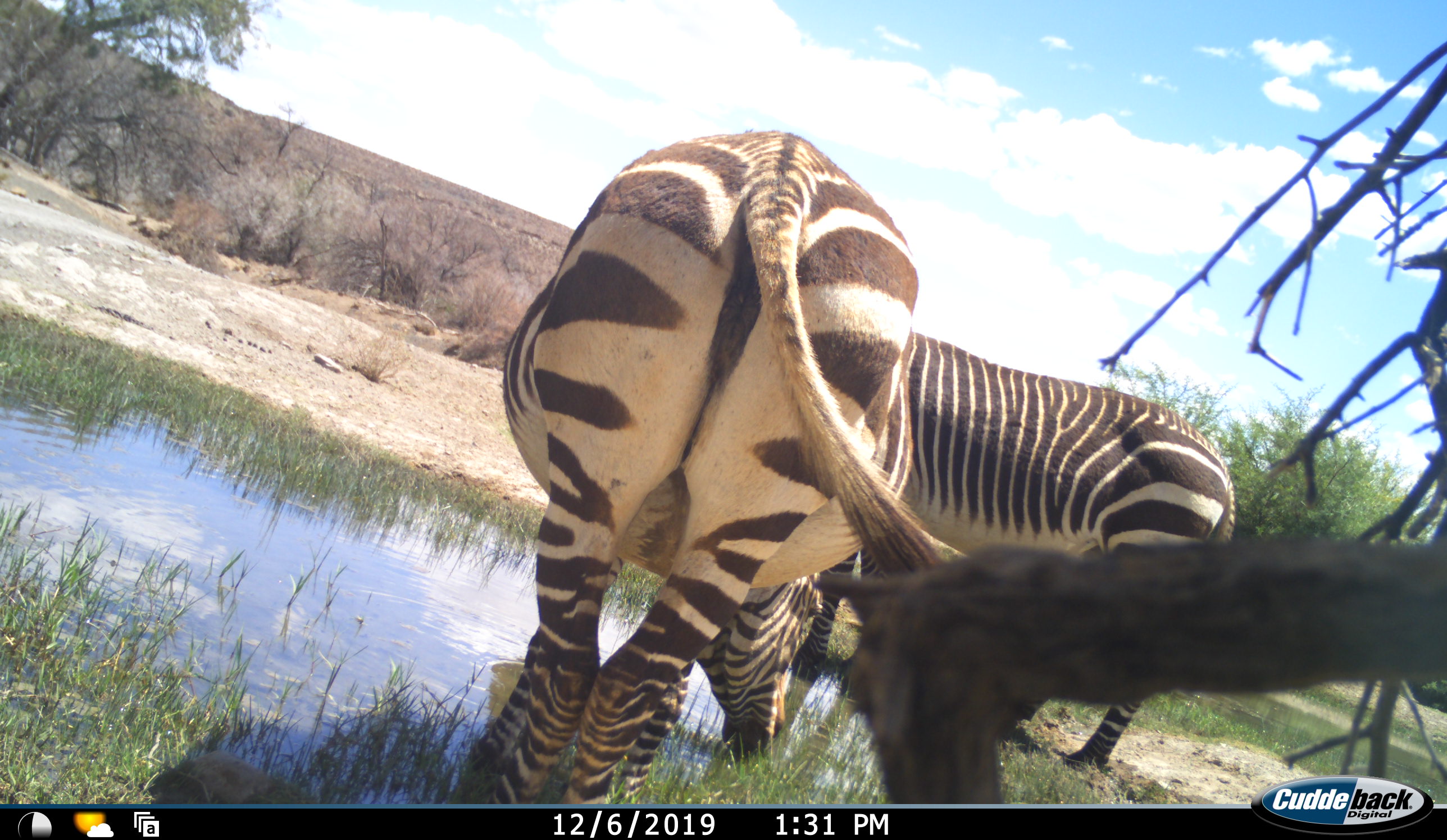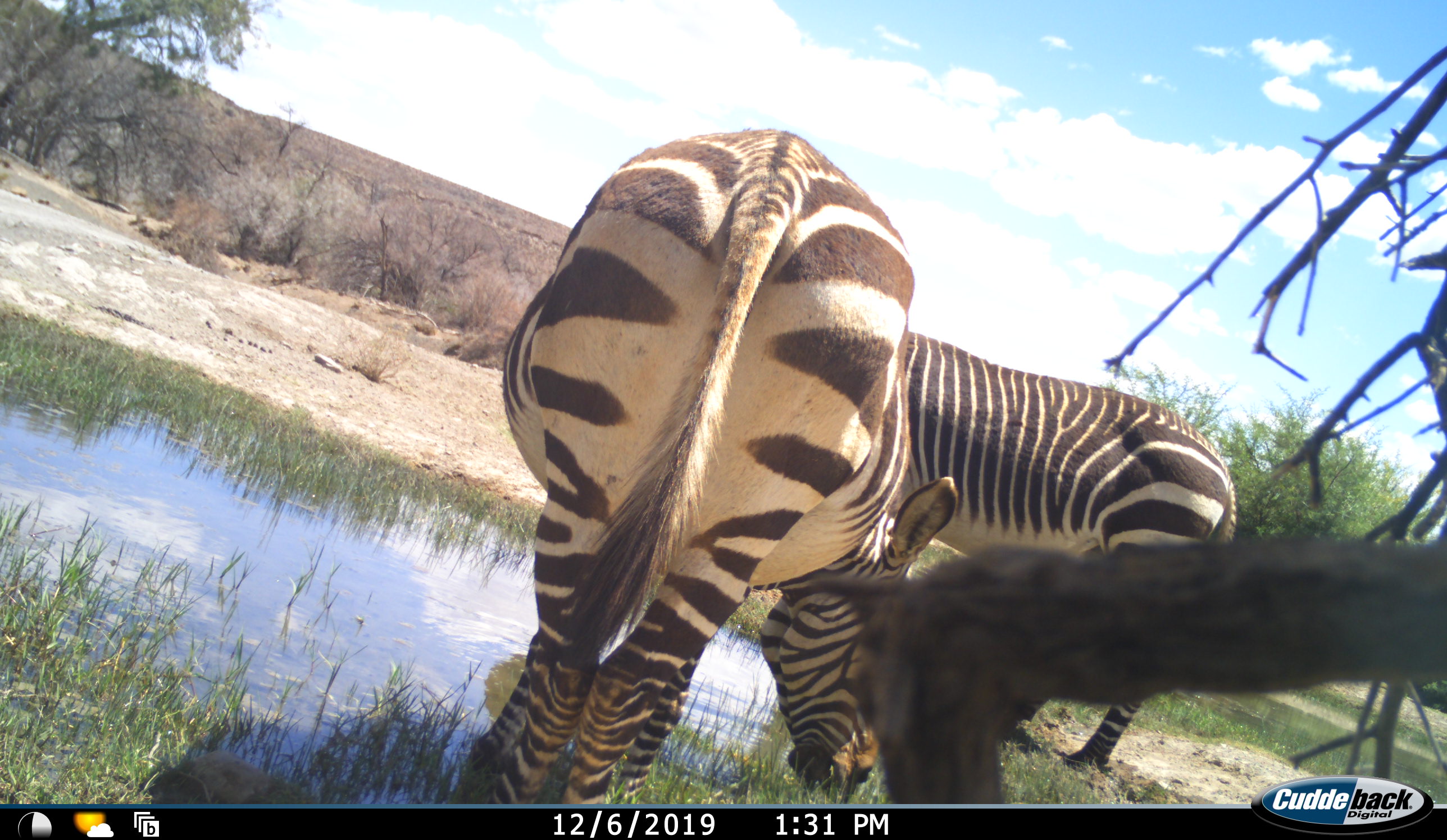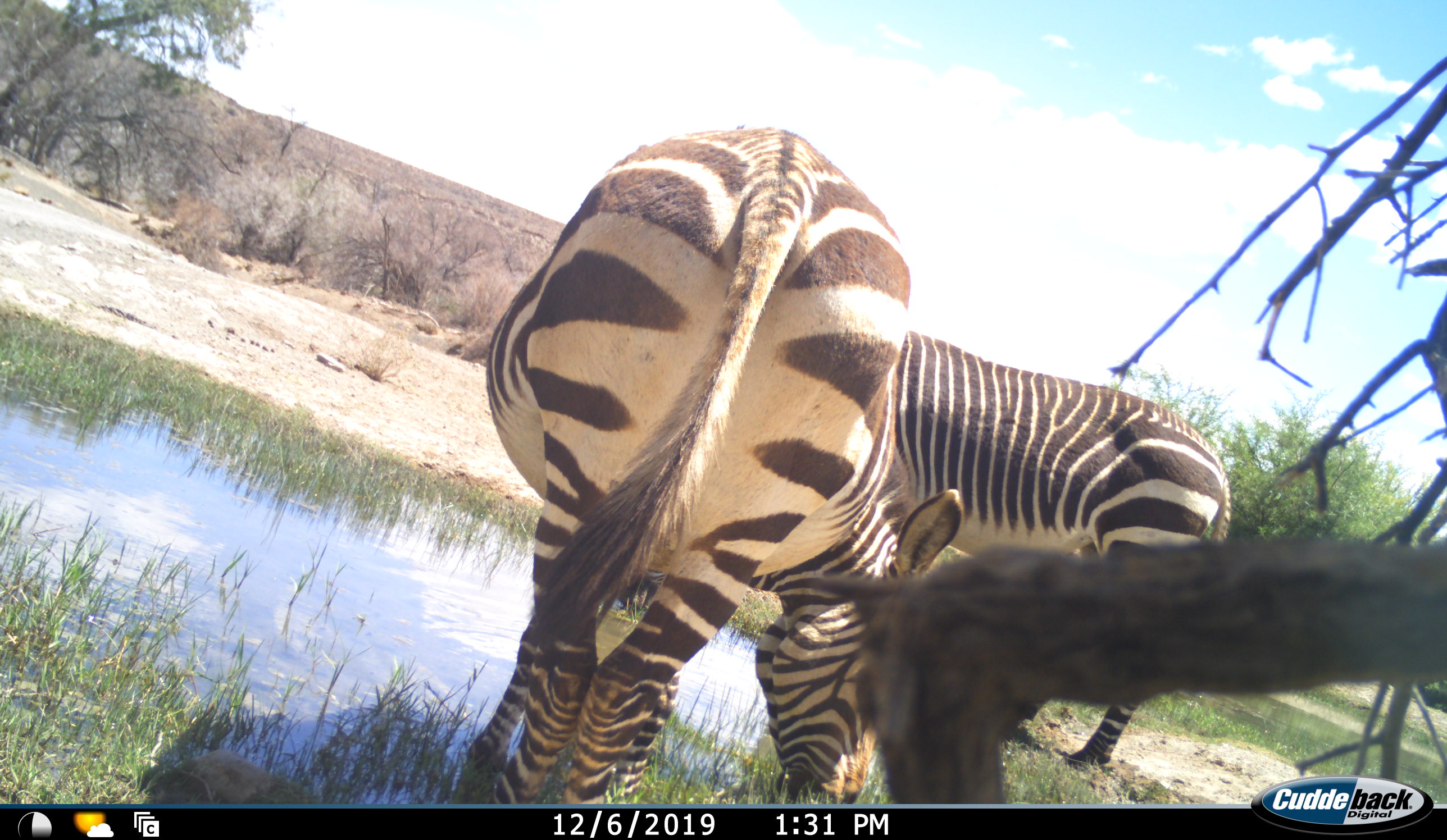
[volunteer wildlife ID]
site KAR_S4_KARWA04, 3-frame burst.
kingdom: Animalia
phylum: Chordata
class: Mammalia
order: Perissodactyla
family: Equidae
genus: Equus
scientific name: Equus zebra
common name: mountain zebra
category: zebramountain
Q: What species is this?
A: Zebramountain (mountain zebra) (Equus zebra).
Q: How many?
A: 2.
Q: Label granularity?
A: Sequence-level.